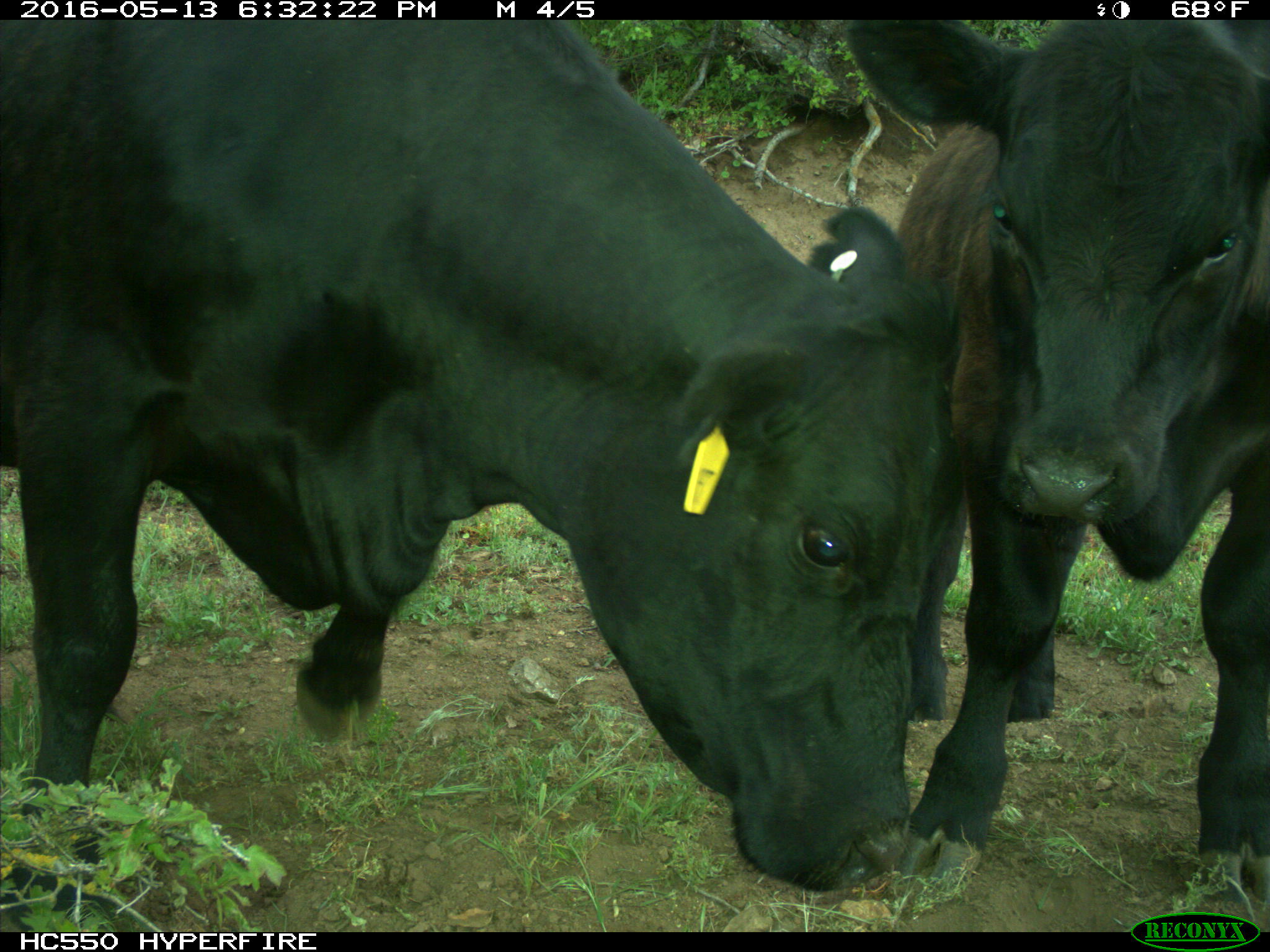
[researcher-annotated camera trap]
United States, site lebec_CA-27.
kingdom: Animalia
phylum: Chordata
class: Mammalia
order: Artiodactyla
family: Bovidae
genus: Bos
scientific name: Bos taurus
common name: domestic cow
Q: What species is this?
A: Bos taurus (domestic cow).